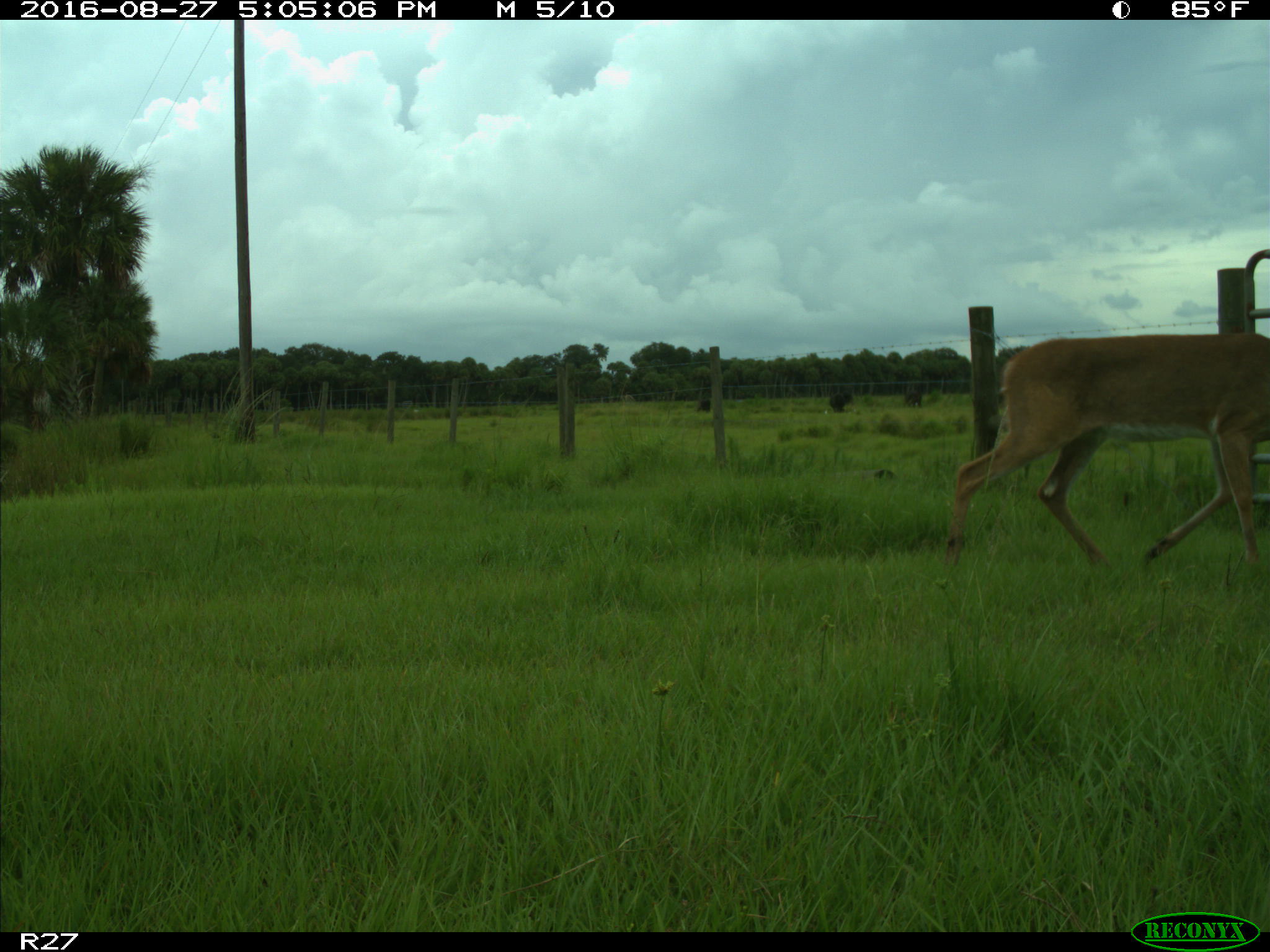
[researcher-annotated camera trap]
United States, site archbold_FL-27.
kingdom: Animalia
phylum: Chordata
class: Mammalia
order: Artiodactyla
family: Cervidae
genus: Odocoileus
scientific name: Odocoileus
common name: deer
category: unidentified deer